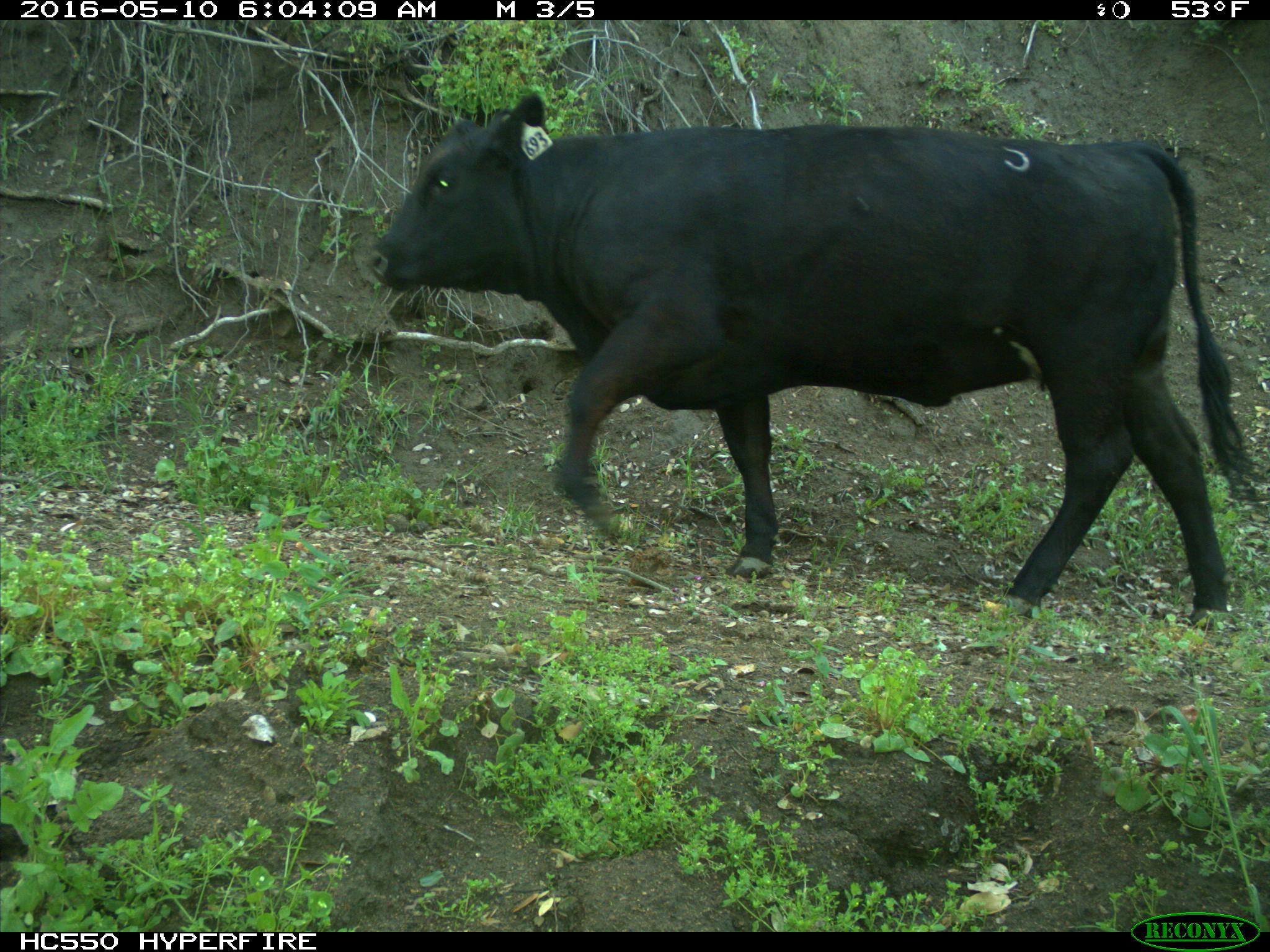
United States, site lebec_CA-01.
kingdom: Animalia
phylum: Chordata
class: Mammalia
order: Artiodactyla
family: Bovidae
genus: Bos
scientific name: Bos taurus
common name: domestic cow